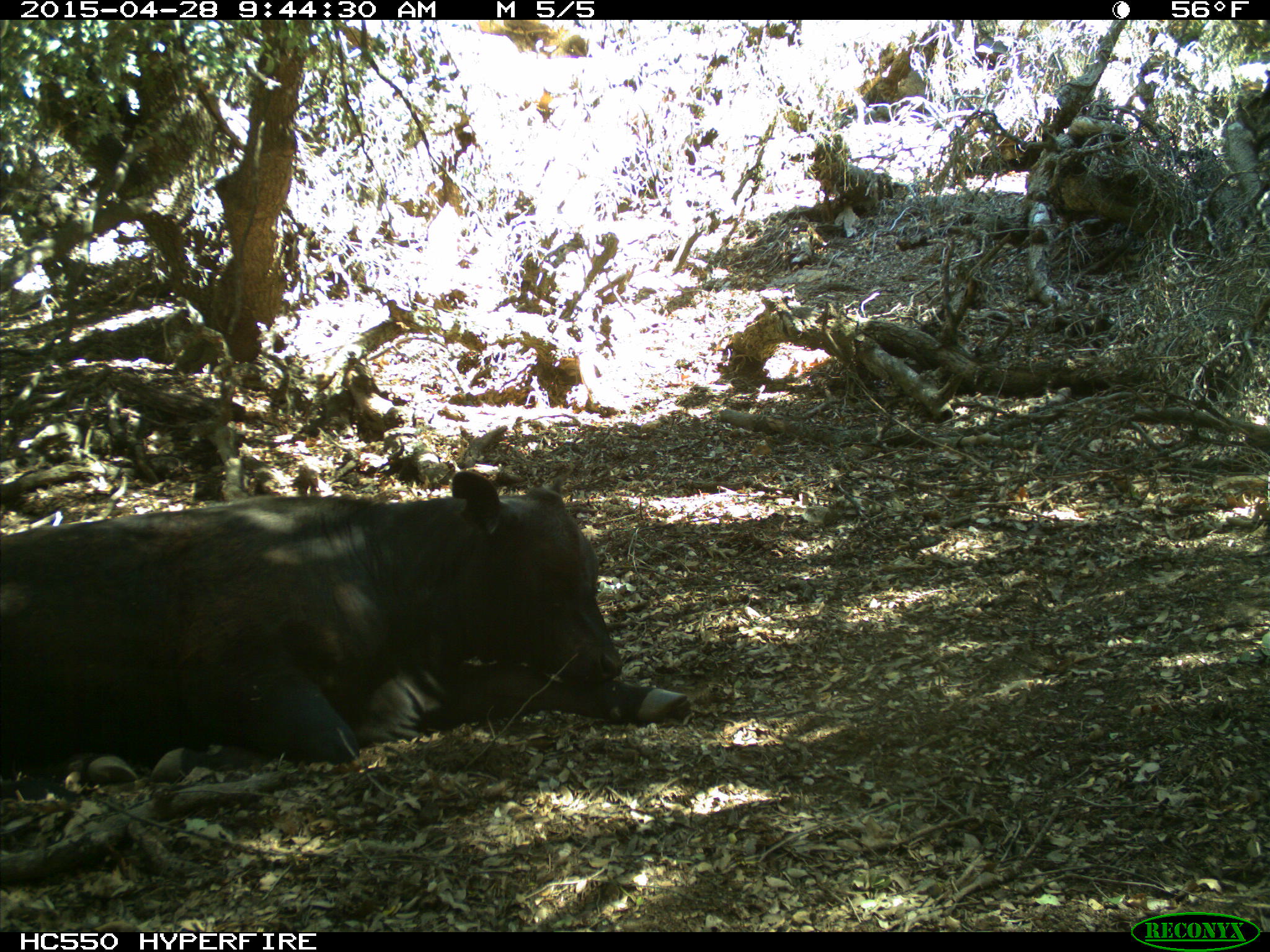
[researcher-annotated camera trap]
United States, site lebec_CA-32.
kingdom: Animalia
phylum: Chordata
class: Mammalia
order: Artiodactyla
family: Bovidae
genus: Bos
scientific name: Bos taurus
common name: domestic cow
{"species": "Bos taurus (domestic cow)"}